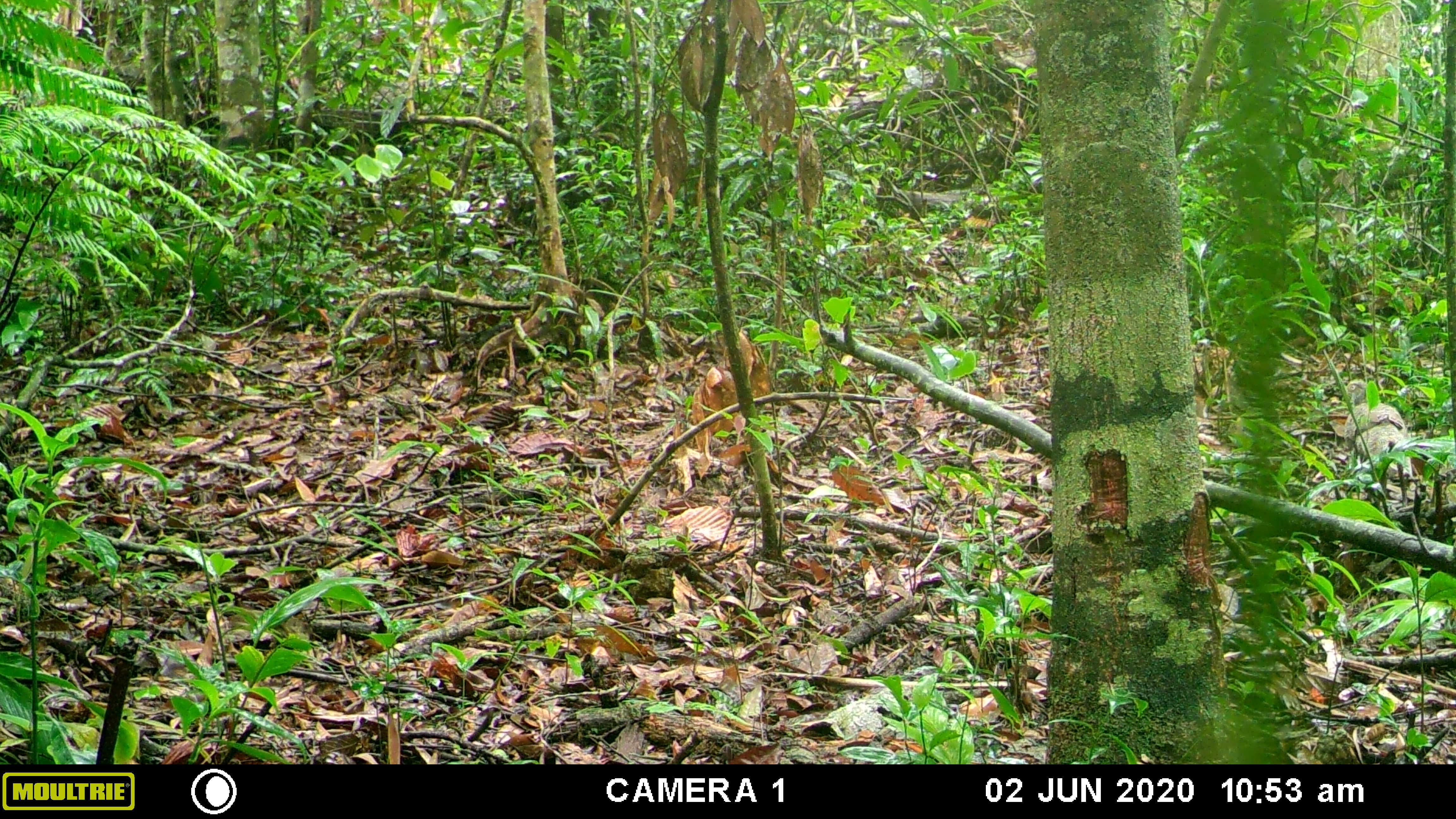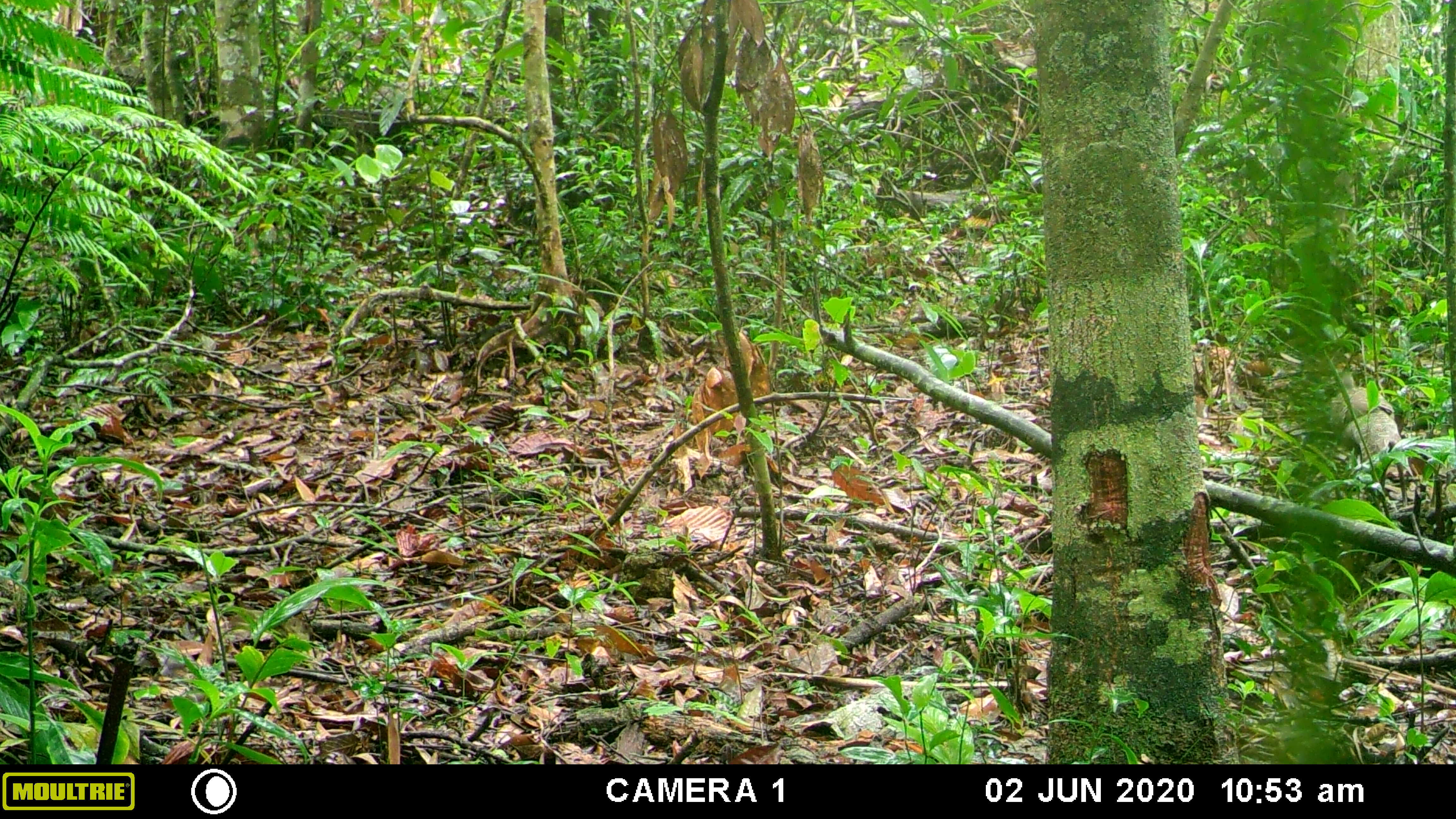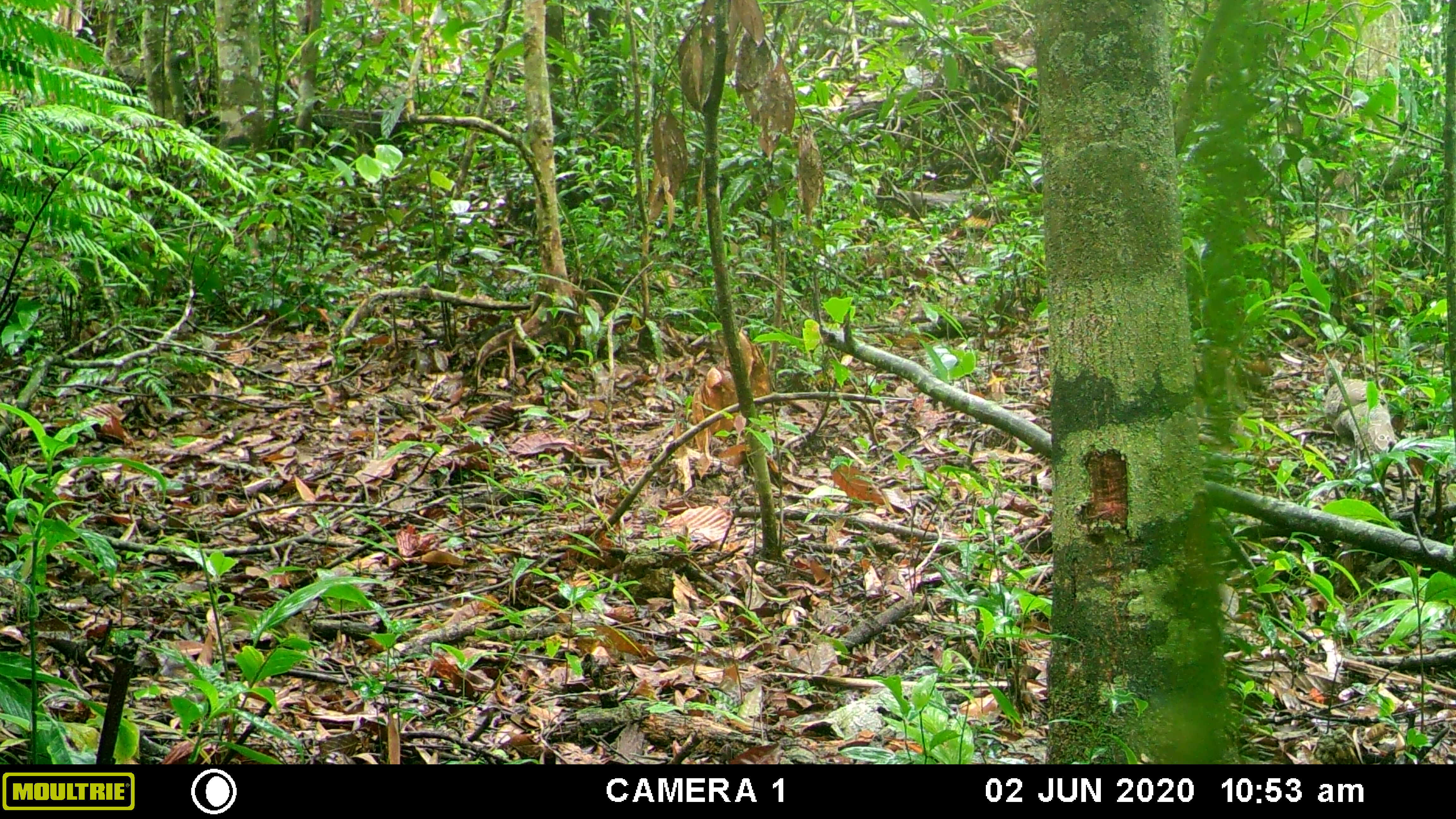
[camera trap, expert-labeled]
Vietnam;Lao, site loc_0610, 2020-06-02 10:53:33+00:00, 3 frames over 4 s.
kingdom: Animalia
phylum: Chordata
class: Aves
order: Galliformes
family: Phasianidae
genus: Polyplectron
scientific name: Polyplectron bicalcaratum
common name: gray peacock-pheasant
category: grey peacock pheasant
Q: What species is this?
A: Grey peacock pheasant (gray peacock-pheasant) (Polyplectron bicalcaratum).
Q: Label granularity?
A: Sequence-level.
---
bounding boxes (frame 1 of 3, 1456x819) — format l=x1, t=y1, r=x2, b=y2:
grey peacock pheasant: l=1344, t=379, r=1413, b=480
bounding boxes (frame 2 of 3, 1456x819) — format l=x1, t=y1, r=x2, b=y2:
grey peacock pheasant: l=1331, t=372, r=1413, b=480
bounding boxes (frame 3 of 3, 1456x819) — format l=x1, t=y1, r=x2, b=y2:
grey peacock pheasant: l=1324, t=357, r=1400, b=454